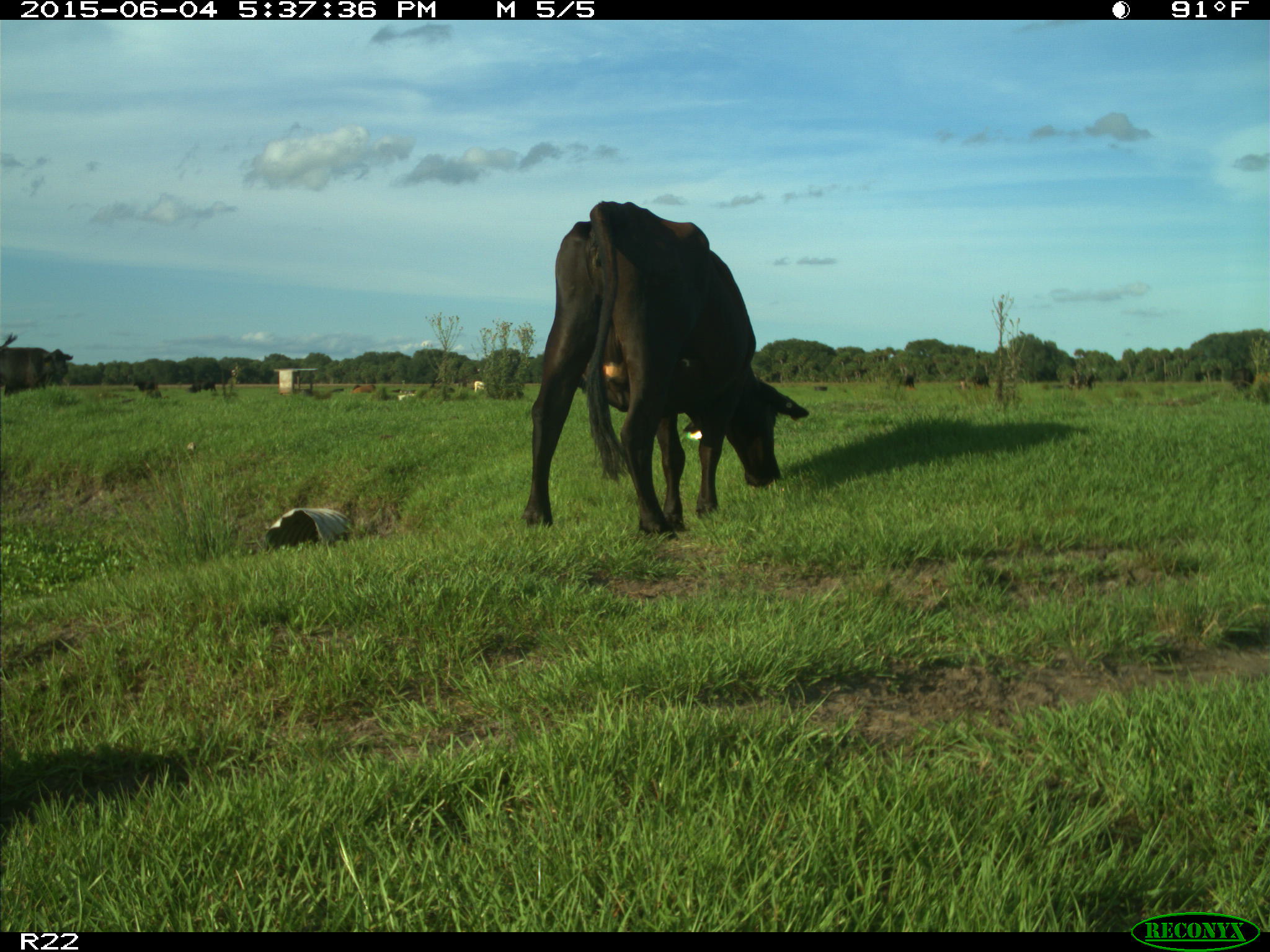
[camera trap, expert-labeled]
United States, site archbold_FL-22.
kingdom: Animalia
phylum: Chordata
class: Mammalia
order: Artiodactyla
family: Bovidae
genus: Bos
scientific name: Bos taurus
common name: domestic cow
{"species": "Bos taurus (domestic cow)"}